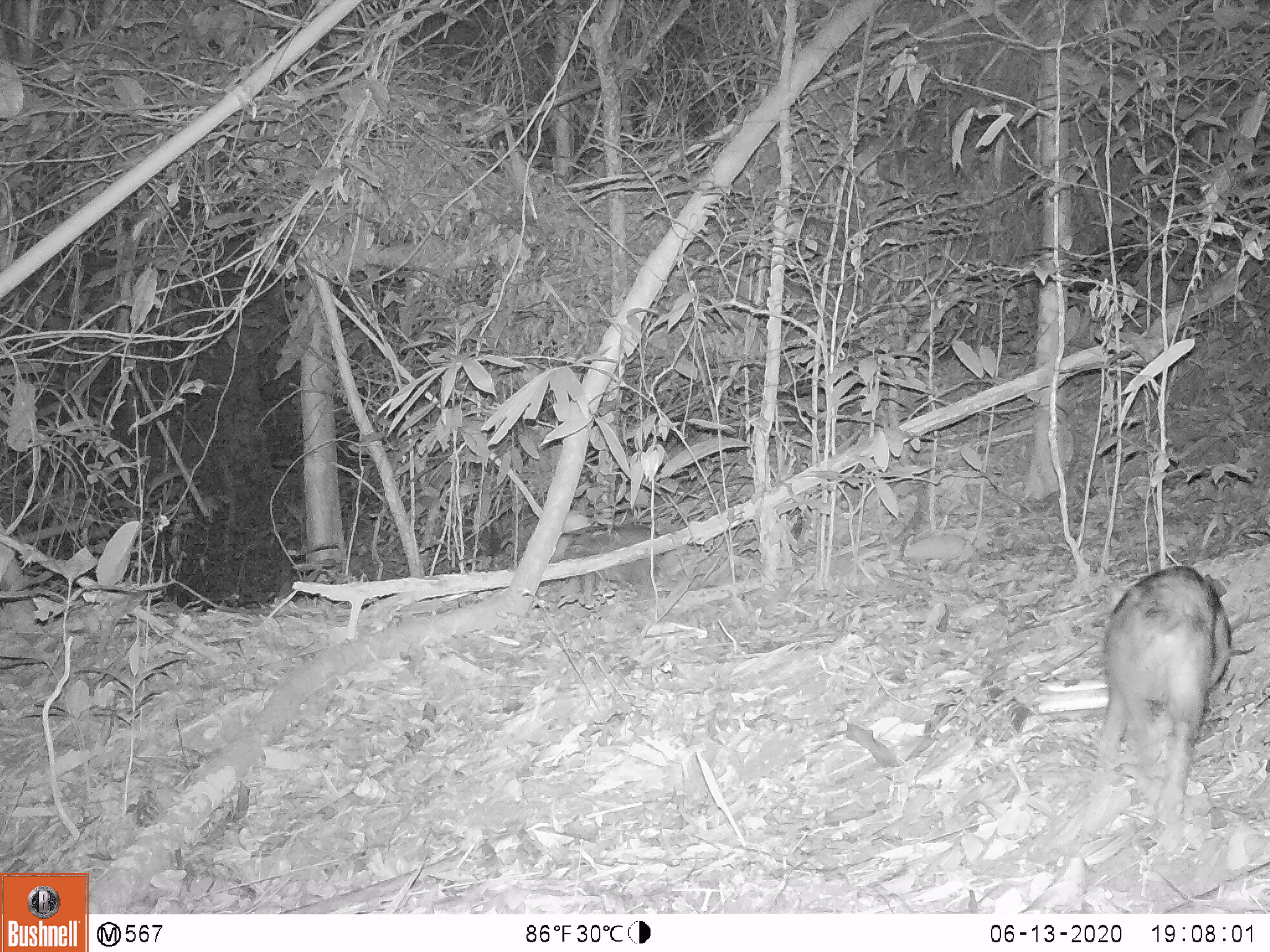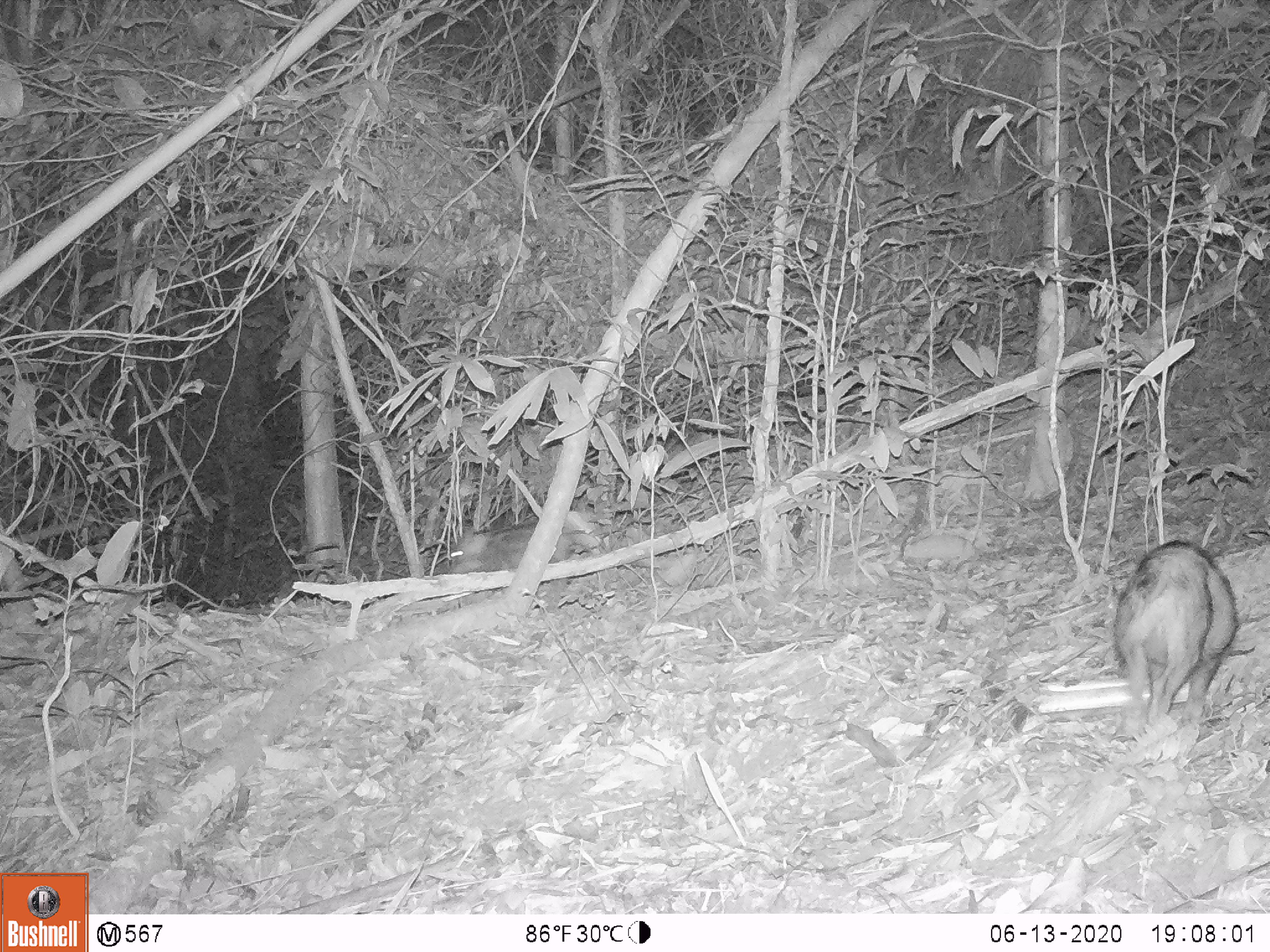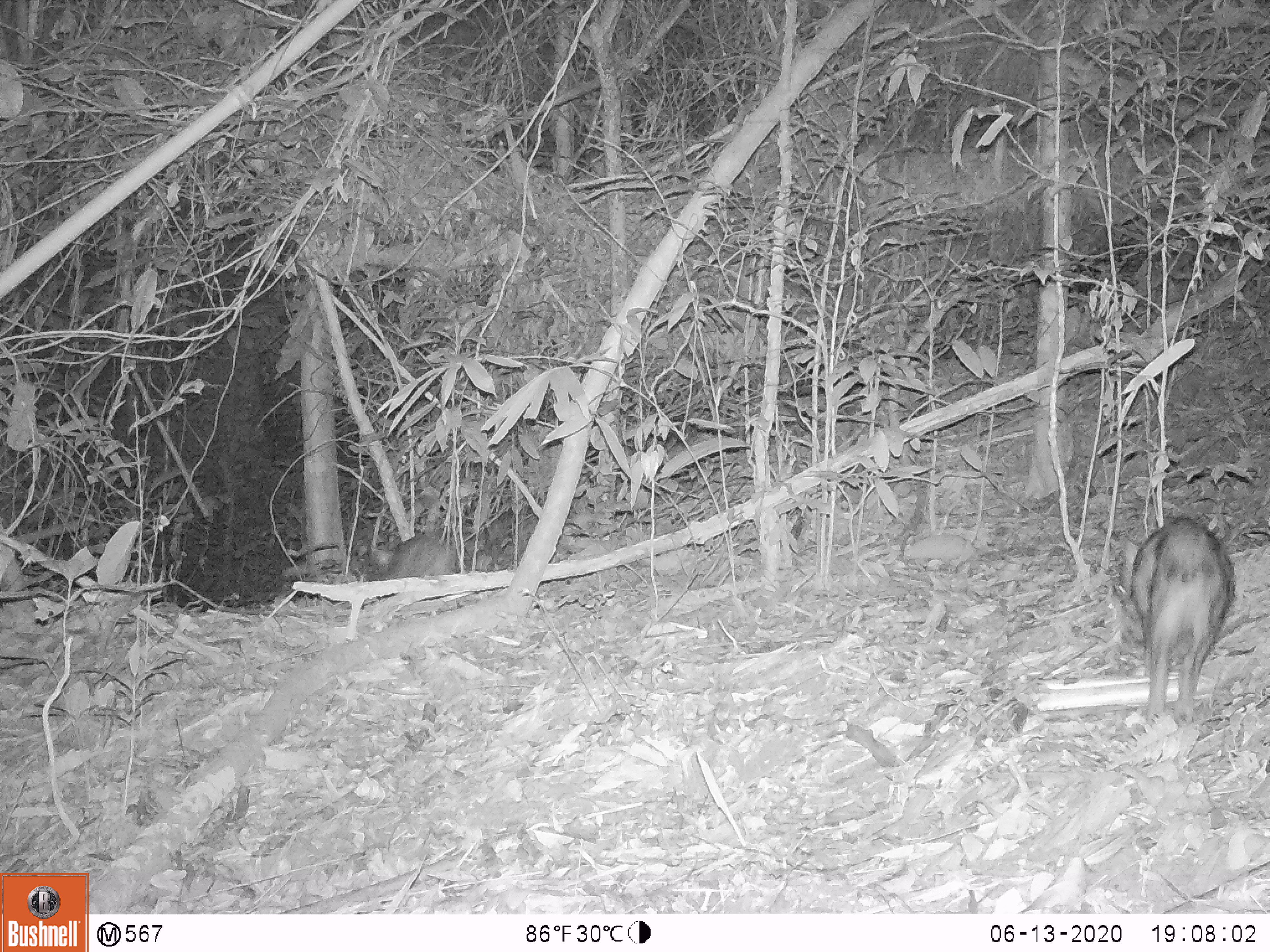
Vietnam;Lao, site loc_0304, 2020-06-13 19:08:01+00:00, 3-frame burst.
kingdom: Animalia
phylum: Chordata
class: Mammalia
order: Artiodactyla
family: Suidae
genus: Sus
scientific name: Sus scrofa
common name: eurasian wild pig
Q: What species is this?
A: Eurasian wild pig (Sus scrofa).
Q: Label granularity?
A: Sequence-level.